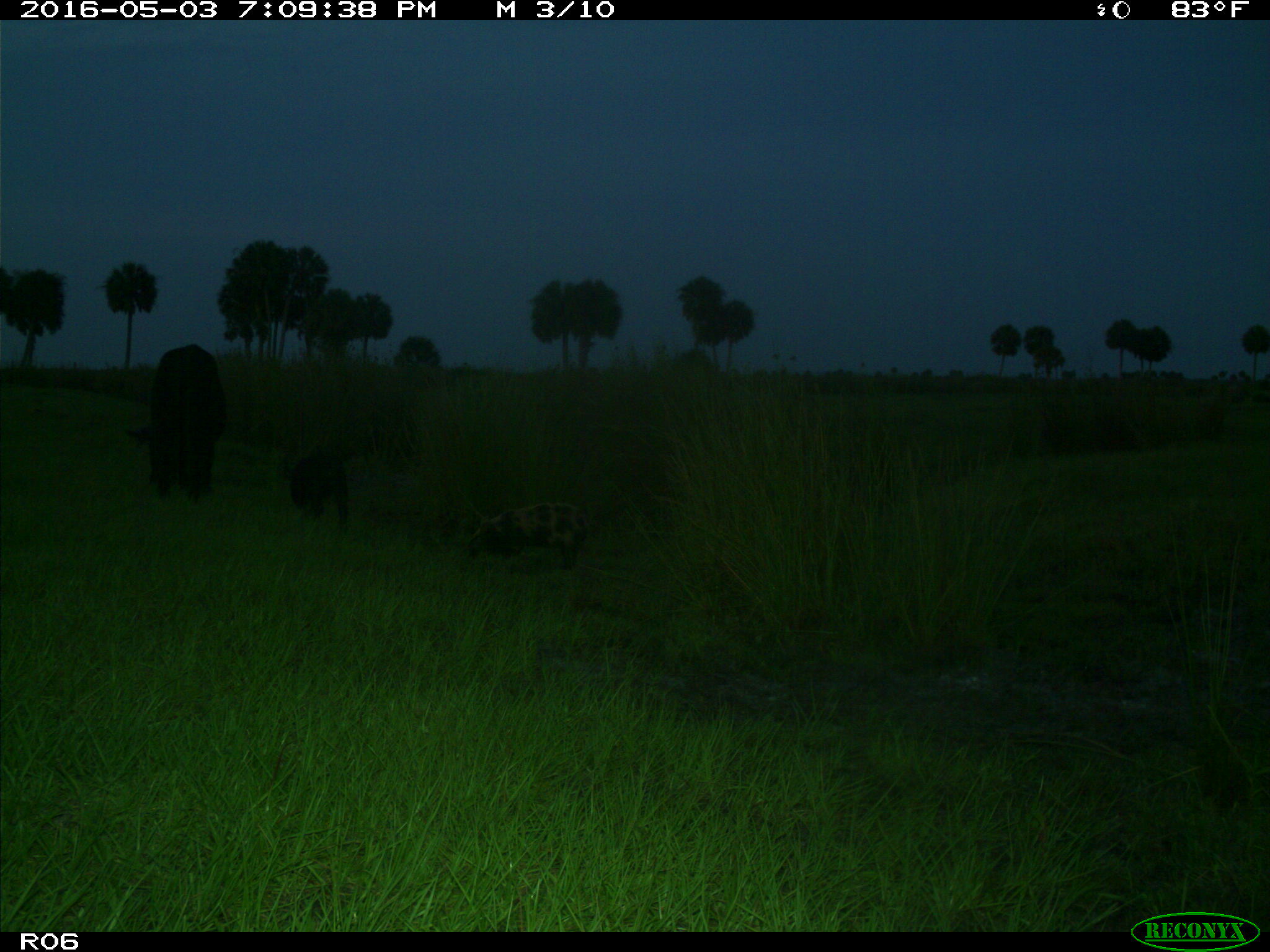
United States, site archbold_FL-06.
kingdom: Animalia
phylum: Chordata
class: Mammalia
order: Artiodactyla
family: Suidae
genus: Sus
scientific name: Sus scrofa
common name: wild boar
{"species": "Sus scrofa (wild boar)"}